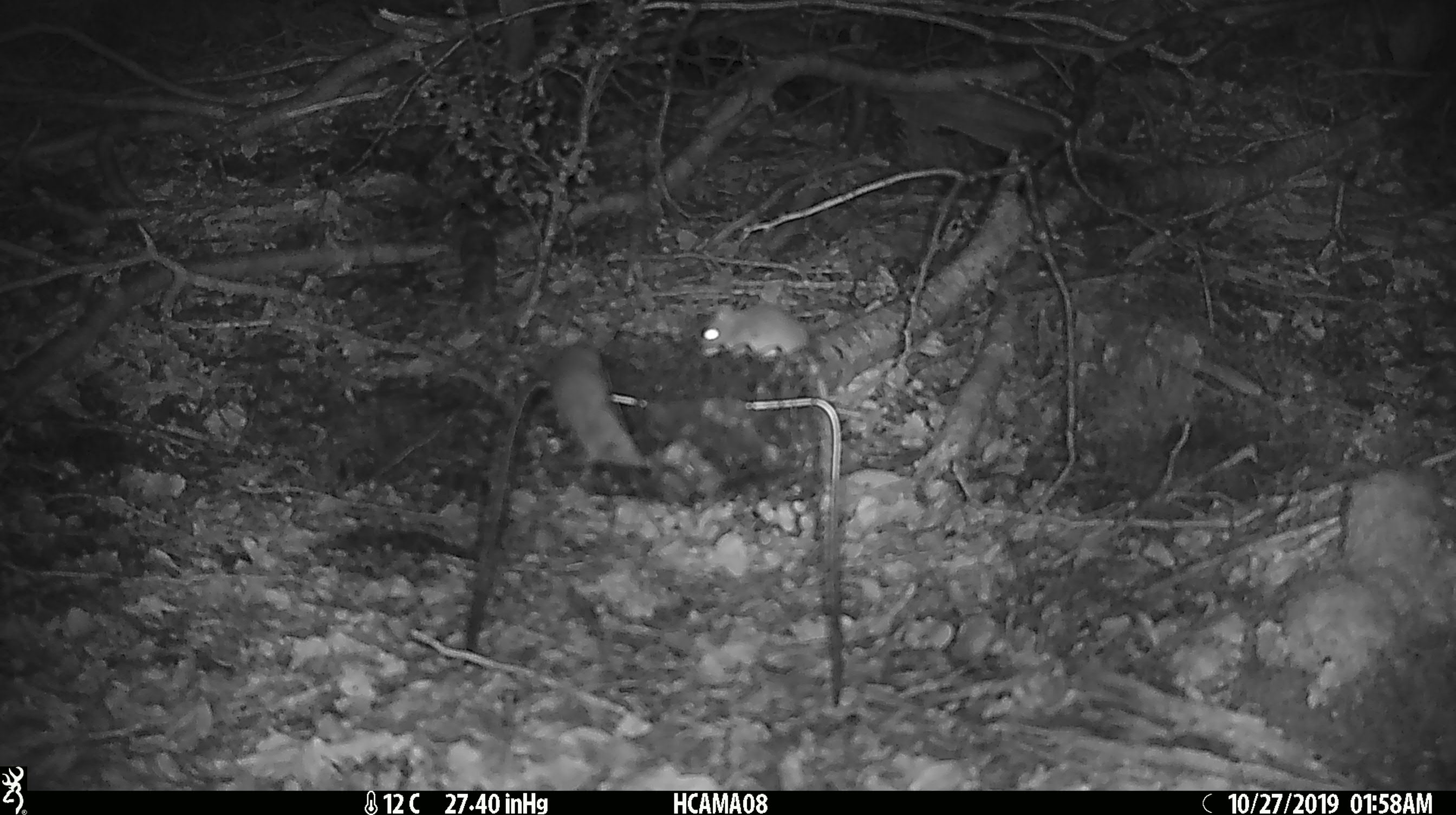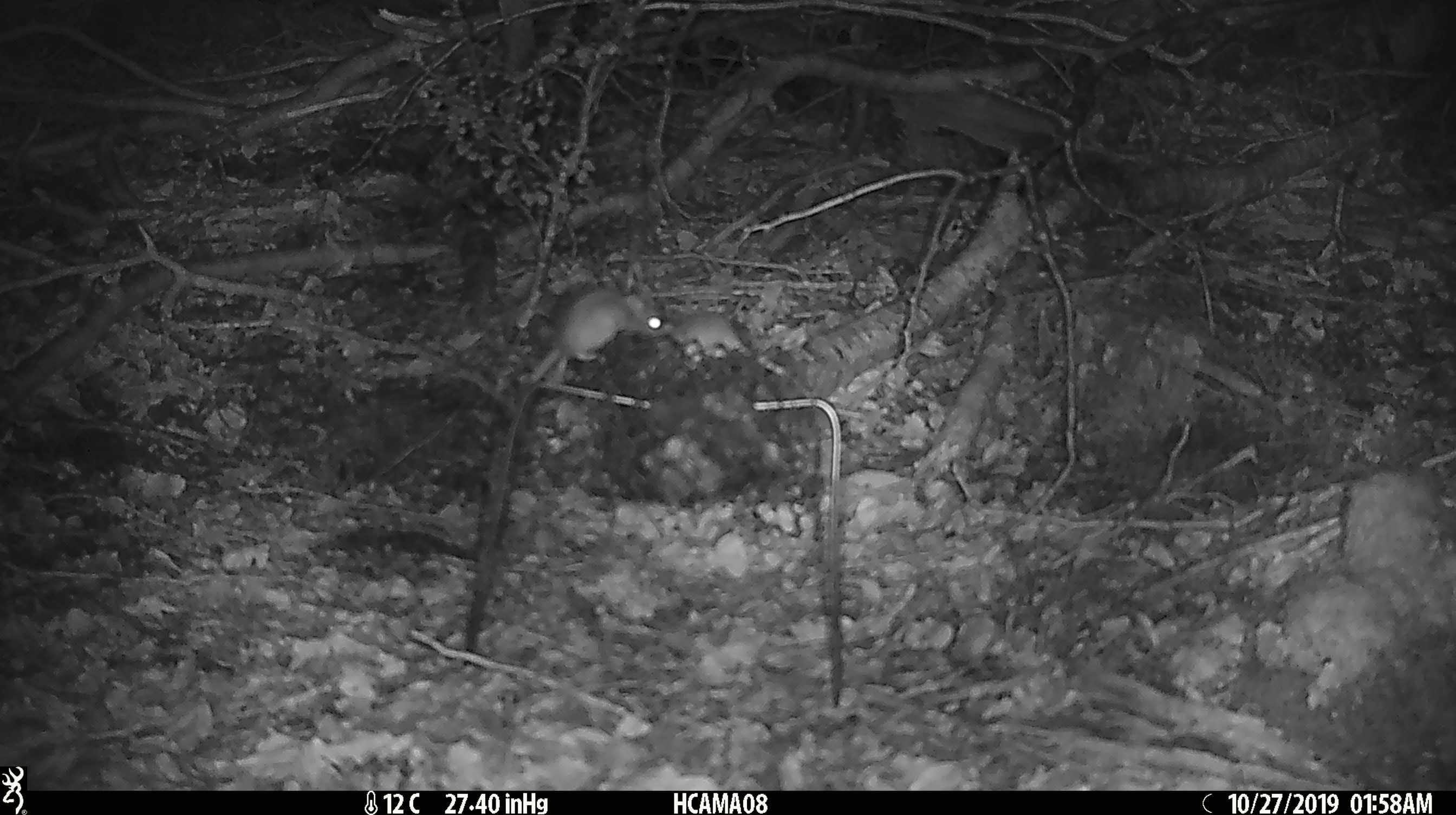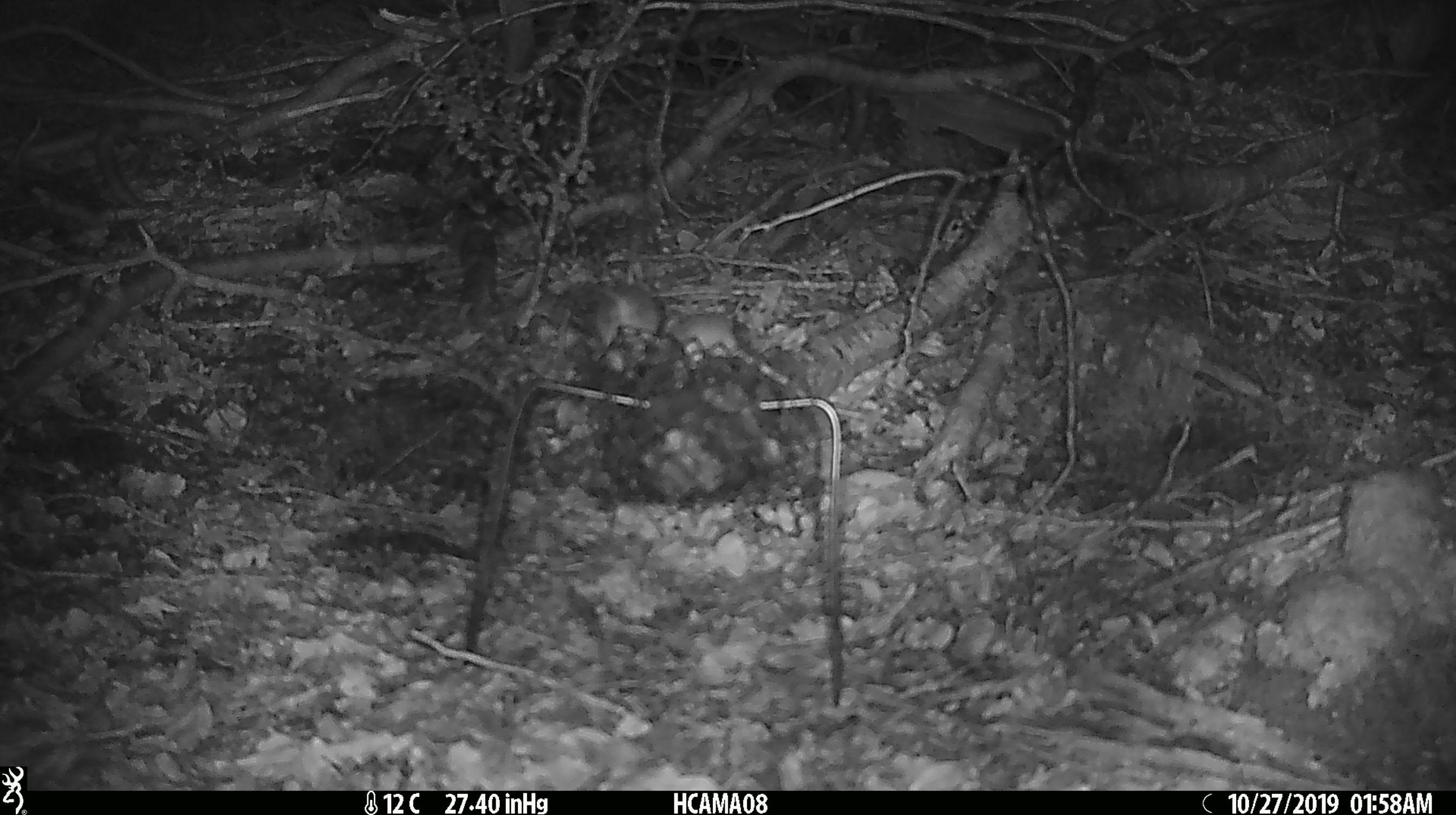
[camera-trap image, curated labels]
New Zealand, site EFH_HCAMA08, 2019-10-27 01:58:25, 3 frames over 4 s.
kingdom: Animalia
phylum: Chordata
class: Mammalia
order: Rodentia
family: Muridae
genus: Mus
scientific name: Mus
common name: mouse